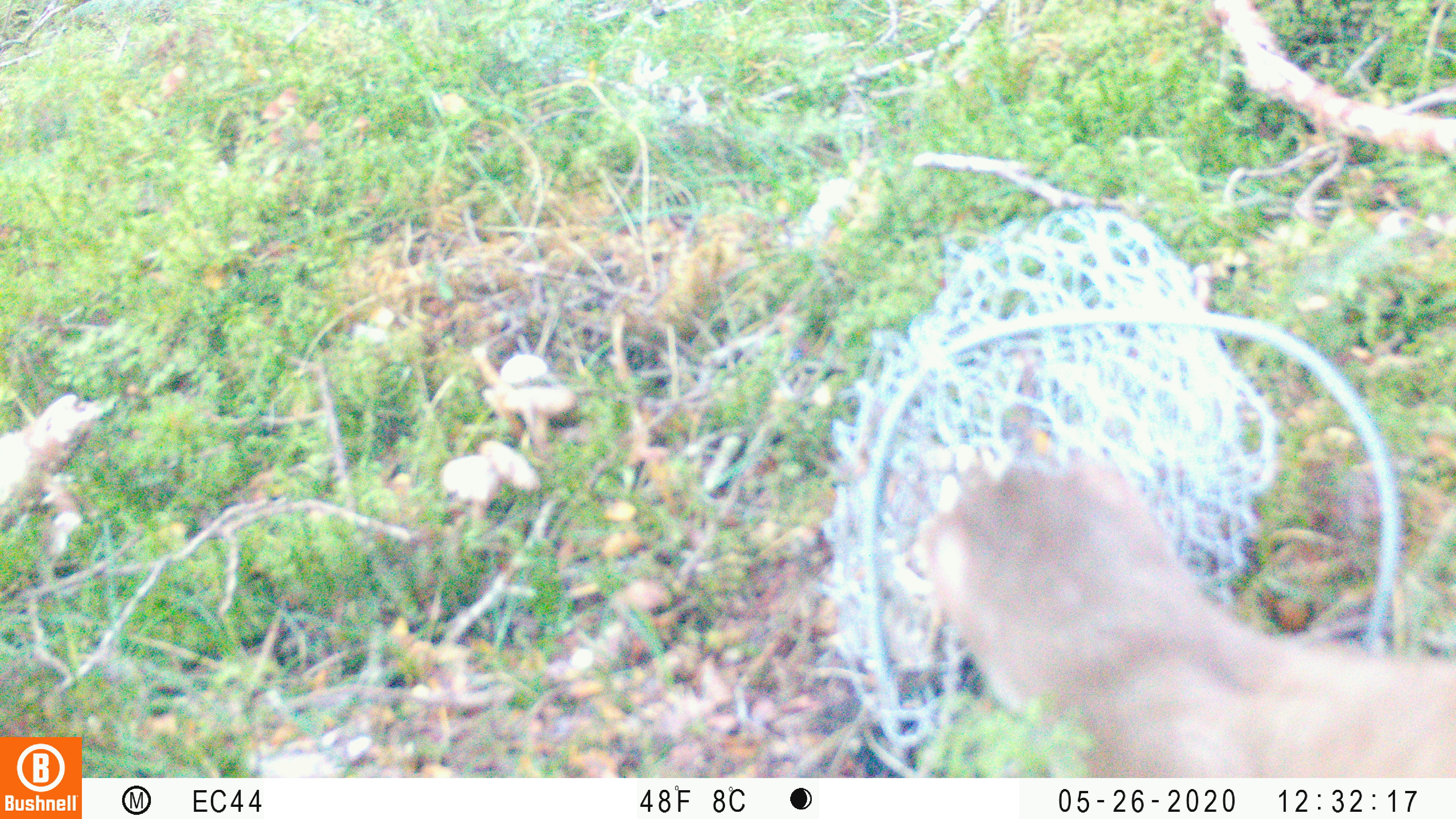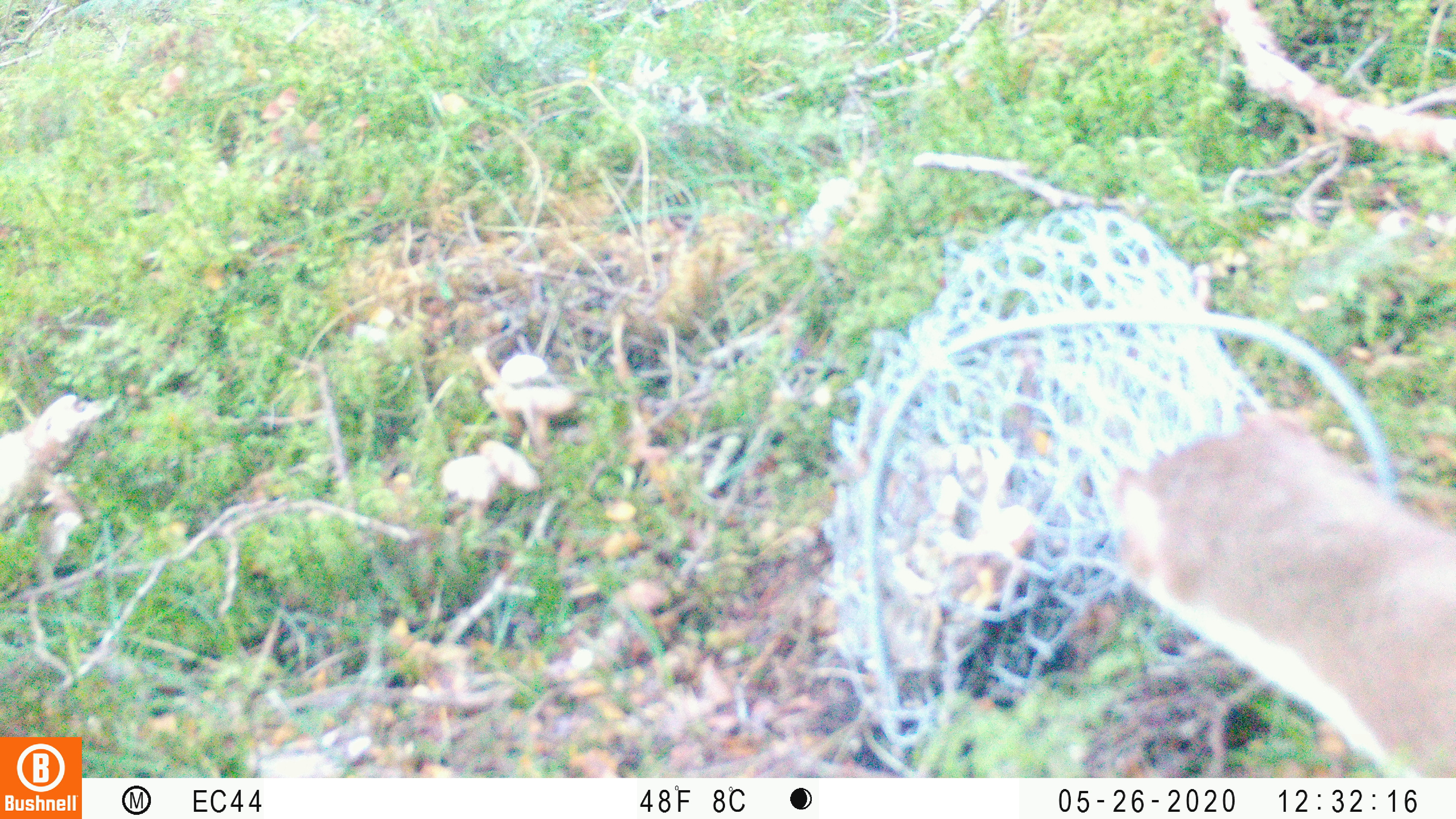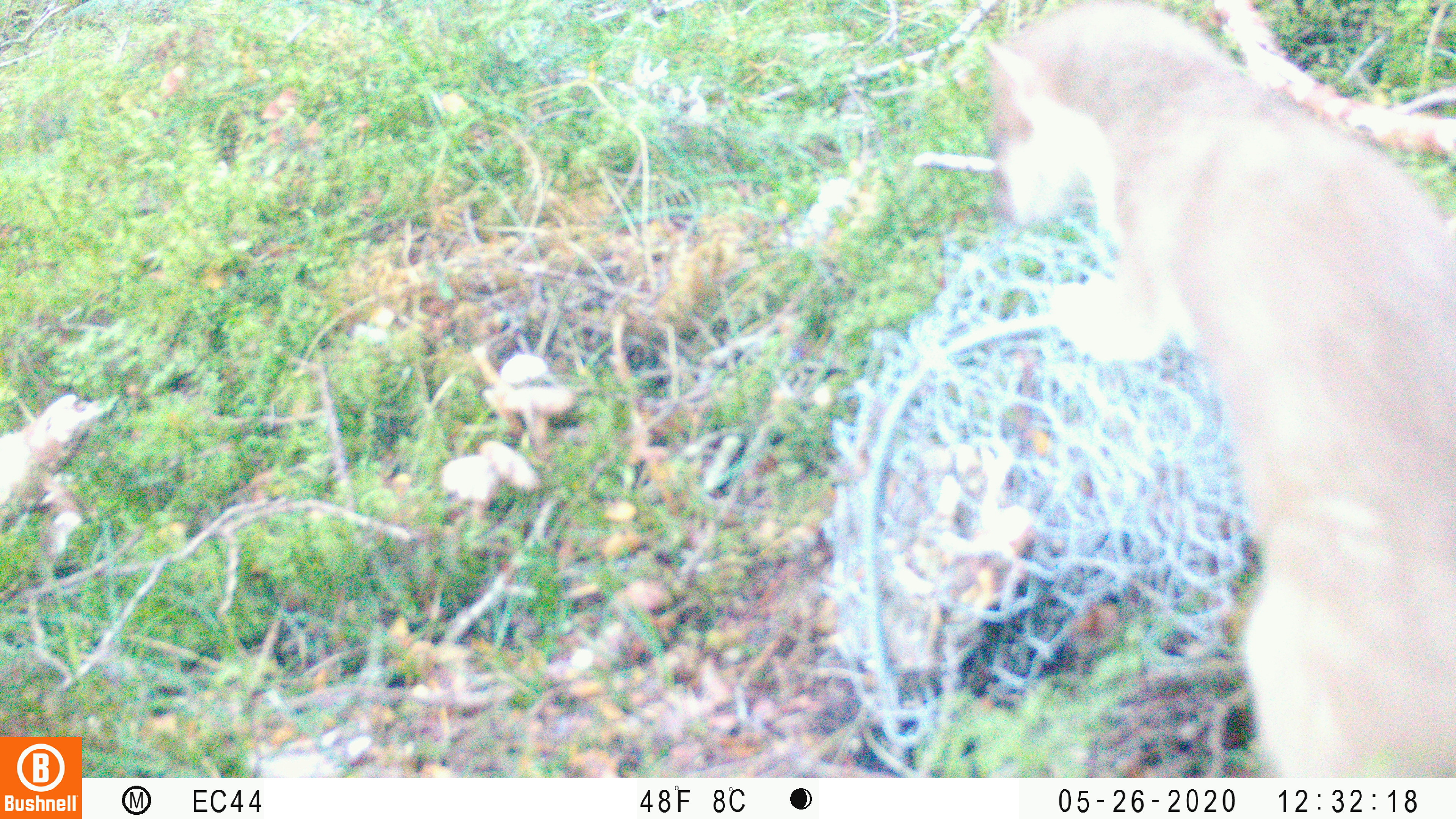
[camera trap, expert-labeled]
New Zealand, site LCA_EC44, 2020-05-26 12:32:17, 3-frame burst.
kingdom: Animalia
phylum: Chordata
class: Mammalia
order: Carnivora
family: Mustelidae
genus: Mustela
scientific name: Mustela erminea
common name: stoat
Stoat (Mustela erminea).